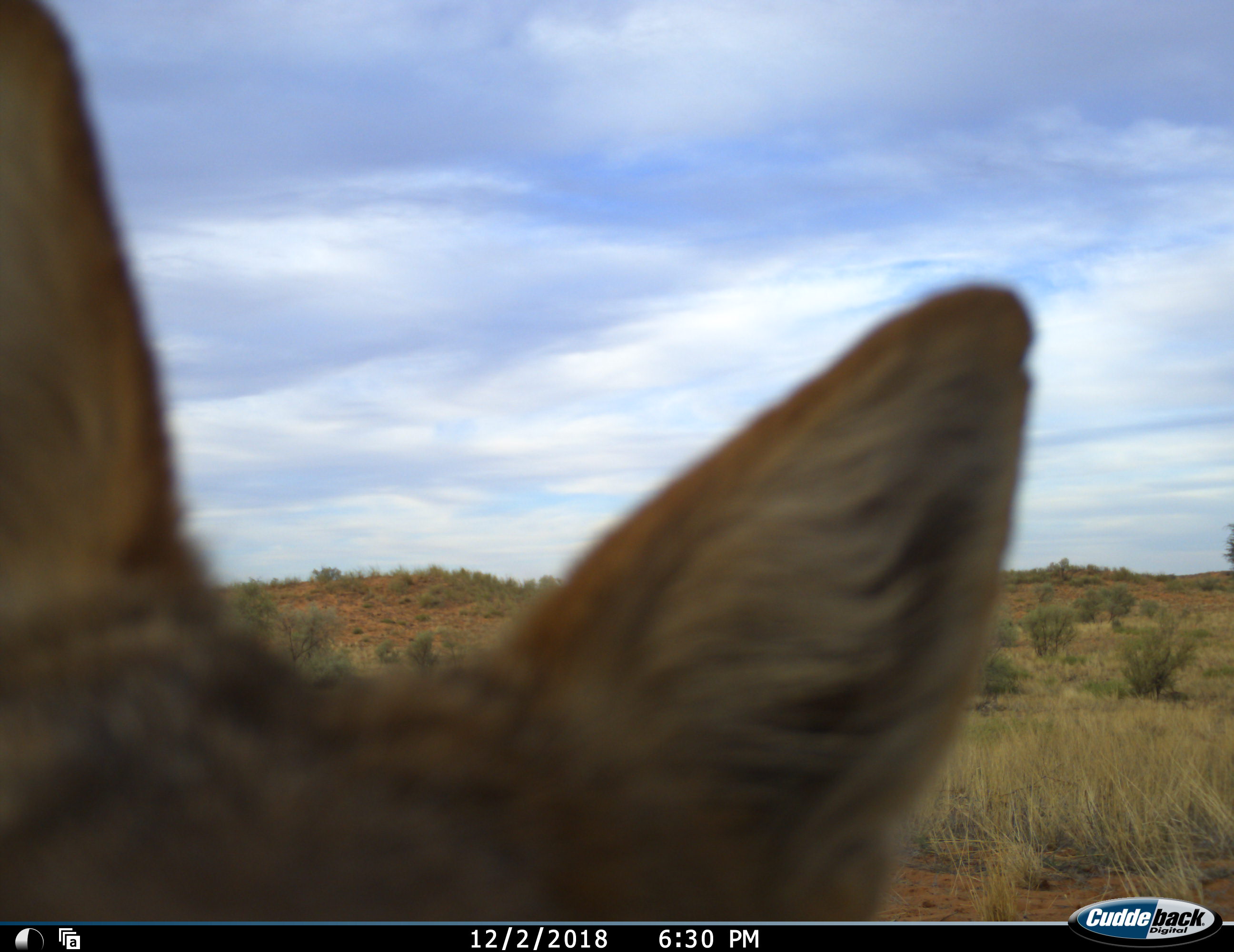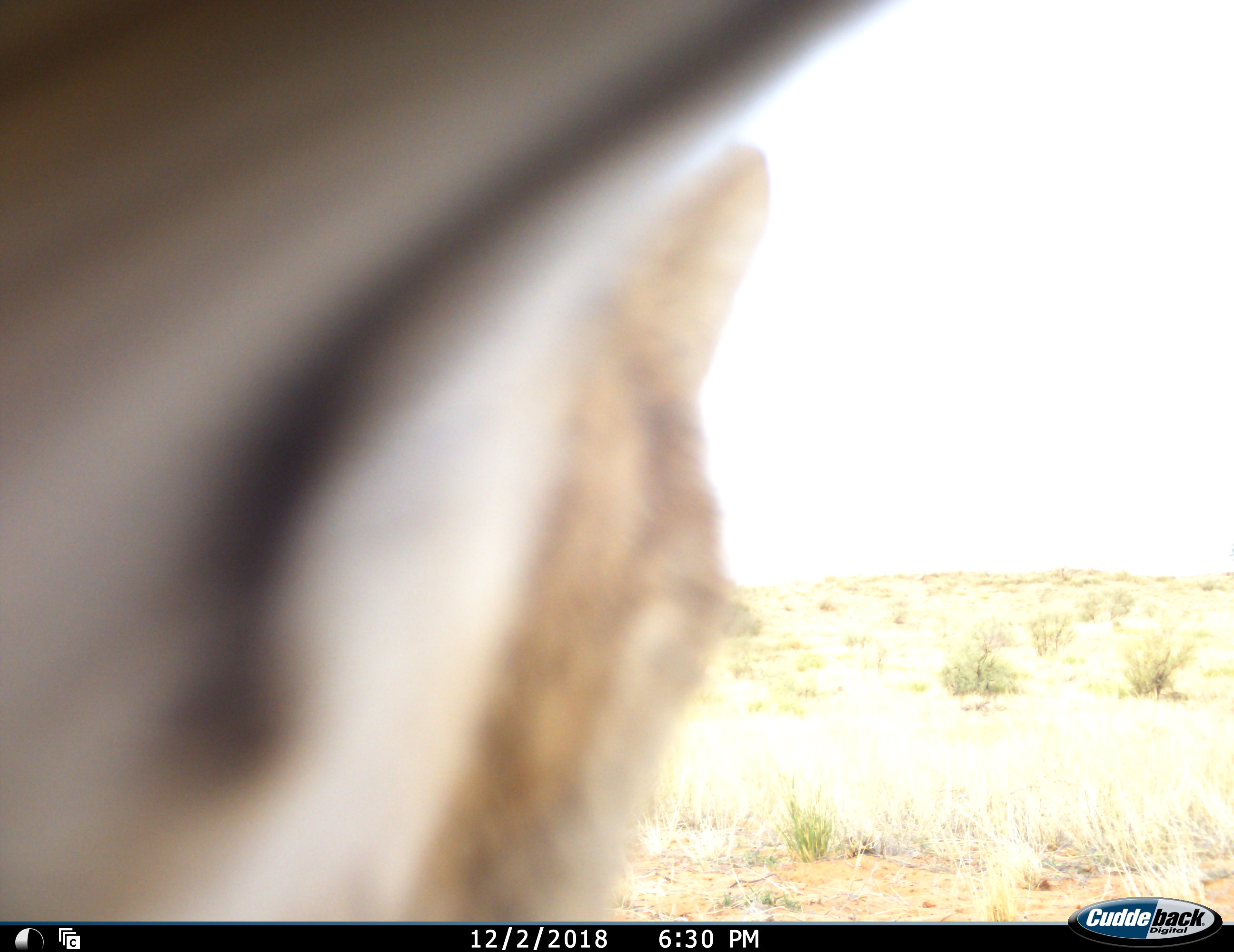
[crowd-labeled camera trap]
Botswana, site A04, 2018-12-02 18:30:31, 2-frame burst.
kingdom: Animalia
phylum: Chordata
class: Mammalia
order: Carnivora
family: Canidae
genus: Lupulella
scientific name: Lupulella mesomelas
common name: black-backed jackal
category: jackalblackbacked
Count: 1.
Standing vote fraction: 75%.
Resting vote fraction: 0%.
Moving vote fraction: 0%.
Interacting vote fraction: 17%.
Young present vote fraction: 0%.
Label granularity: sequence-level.